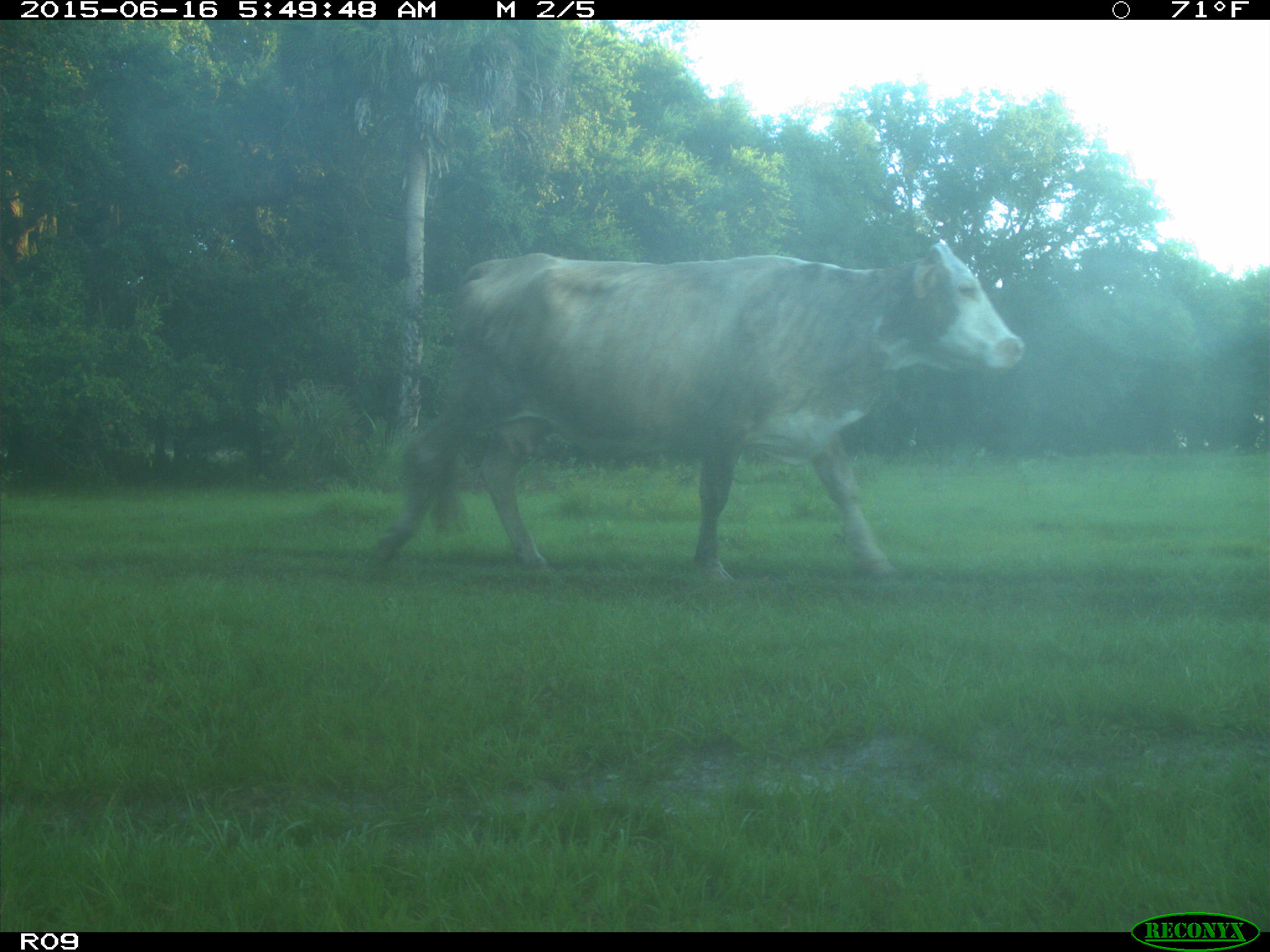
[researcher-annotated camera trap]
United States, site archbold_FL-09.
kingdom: Animalia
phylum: Chordata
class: Mammalia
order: Artiodactyla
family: Bovidae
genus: Bos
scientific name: Bos taurus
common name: domestic cow